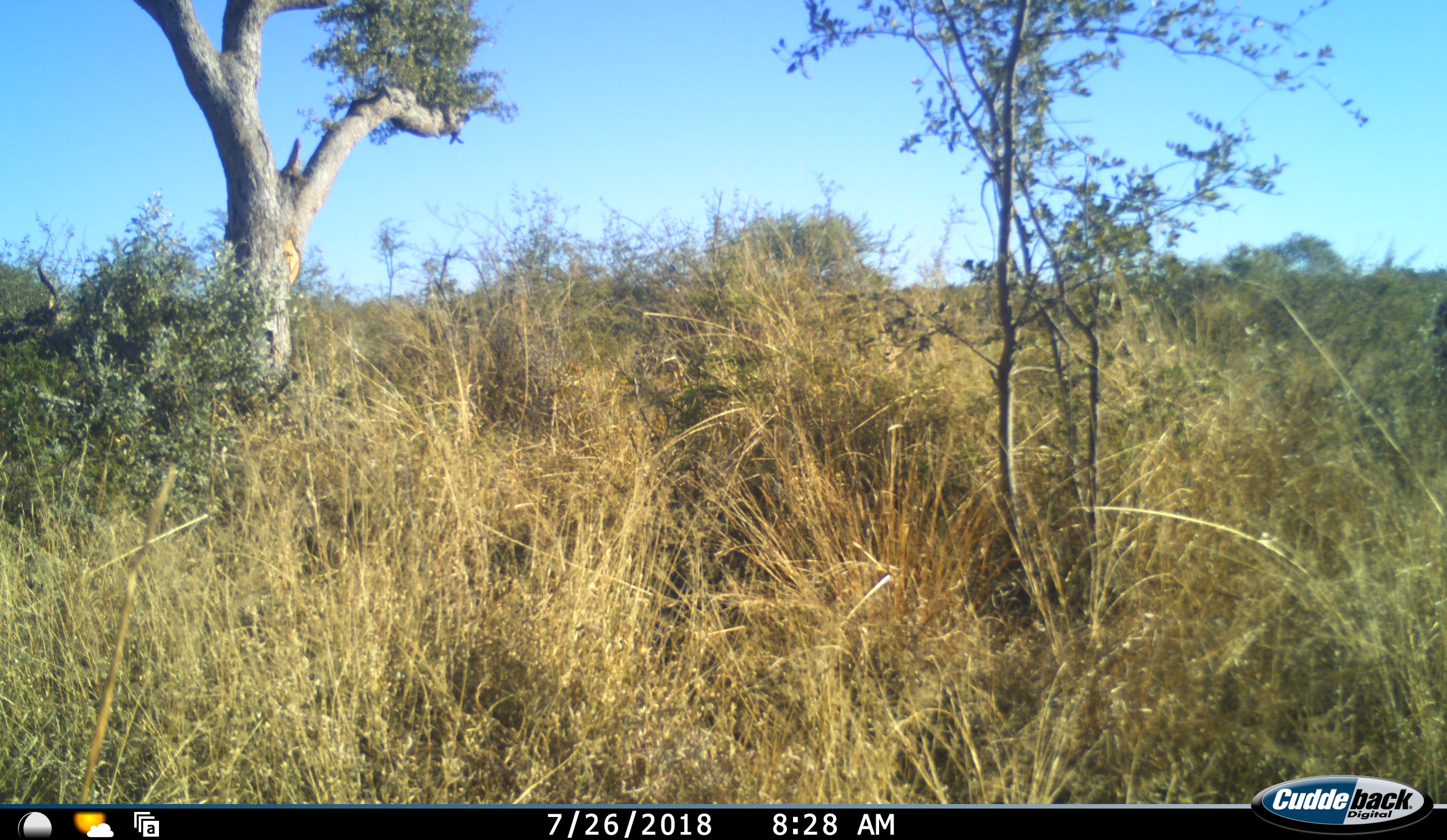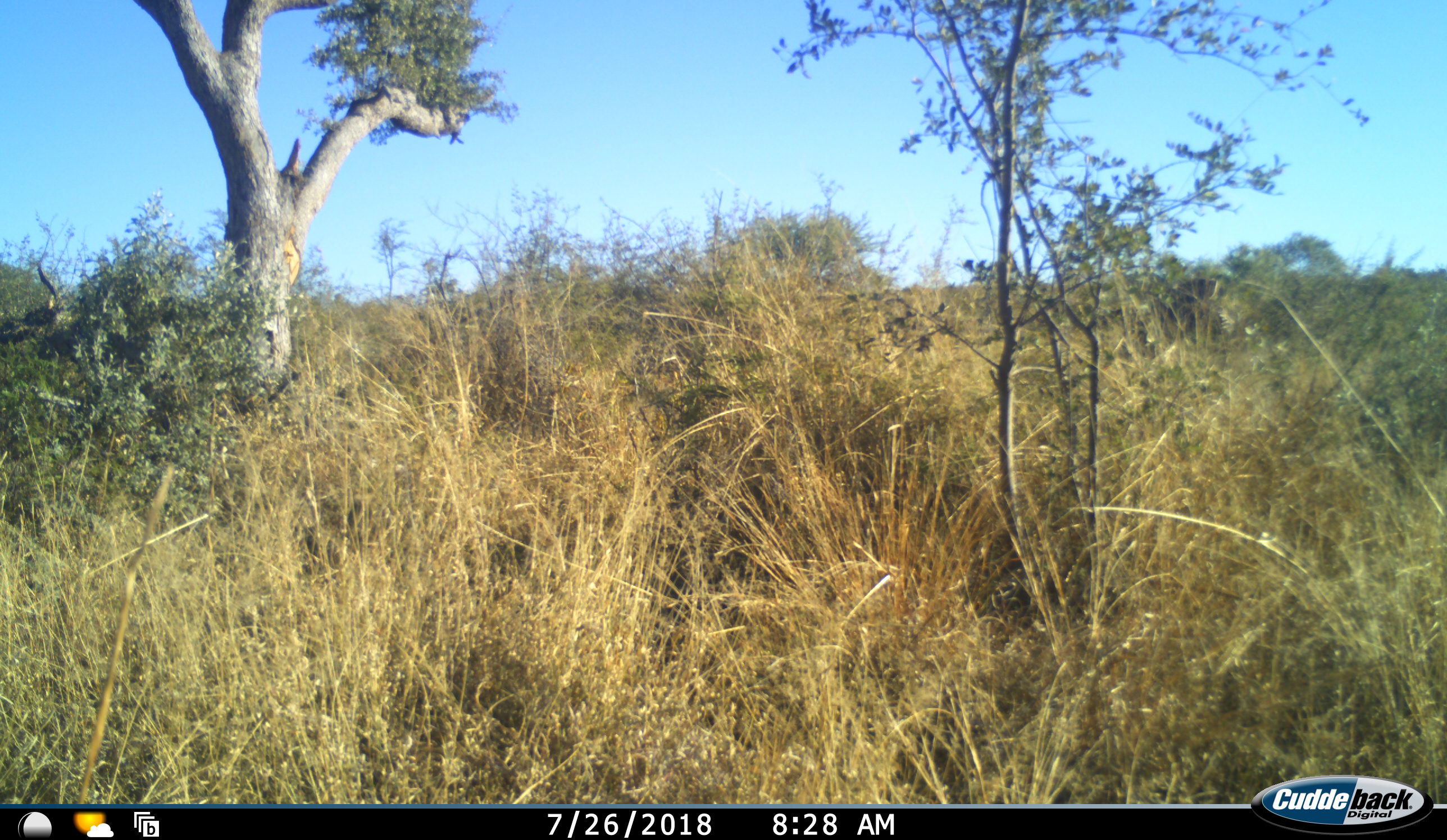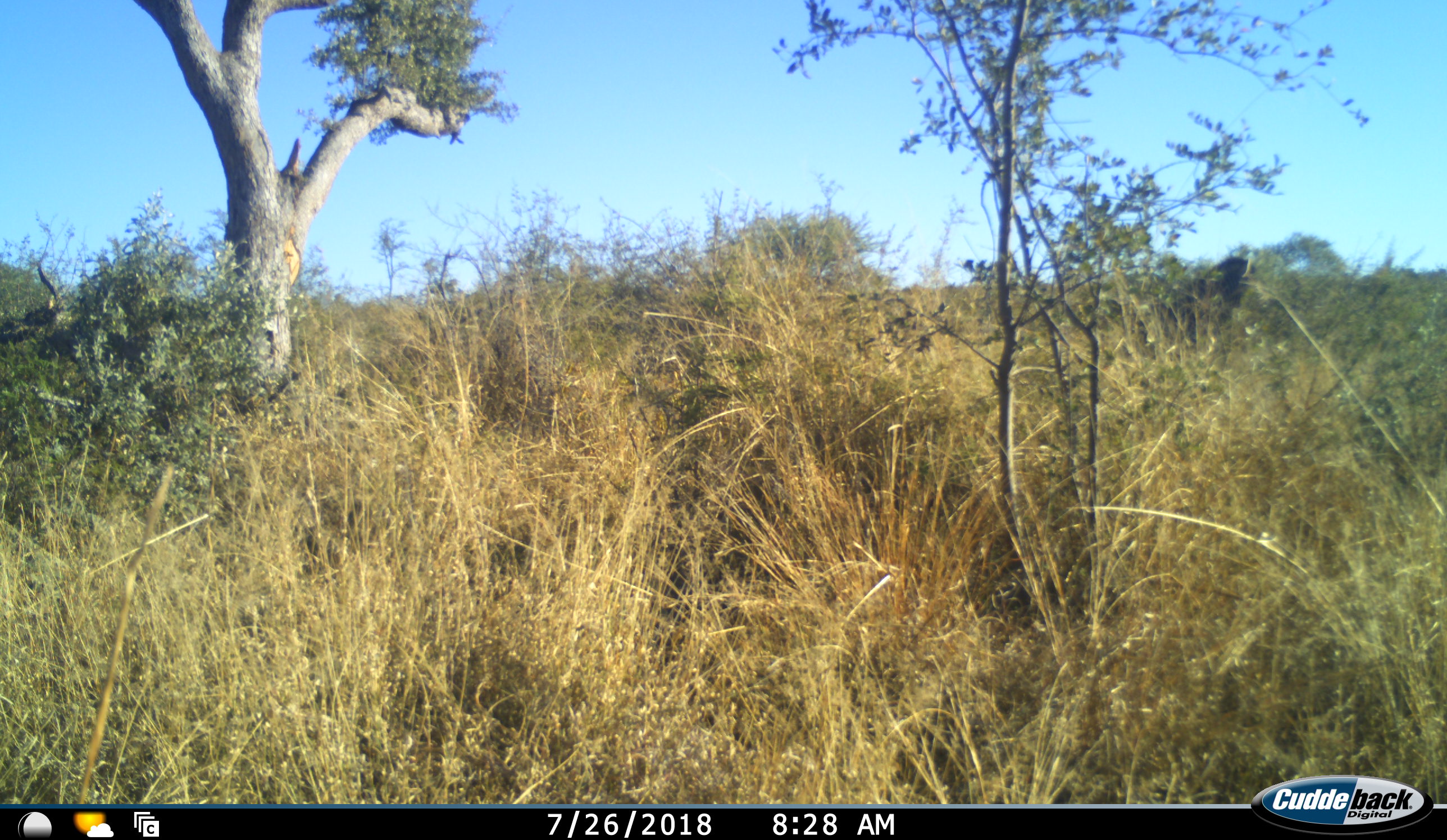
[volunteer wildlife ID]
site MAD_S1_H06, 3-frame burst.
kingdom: Animalia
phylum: Chordata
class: Mammalia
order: Perissodactyla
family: Equidae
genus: Equus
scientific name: Equus quagga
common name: plains zebra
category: zebraplains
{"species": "zebraplains (plains zebra) (Equus quagga)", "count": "1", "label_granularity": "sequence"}